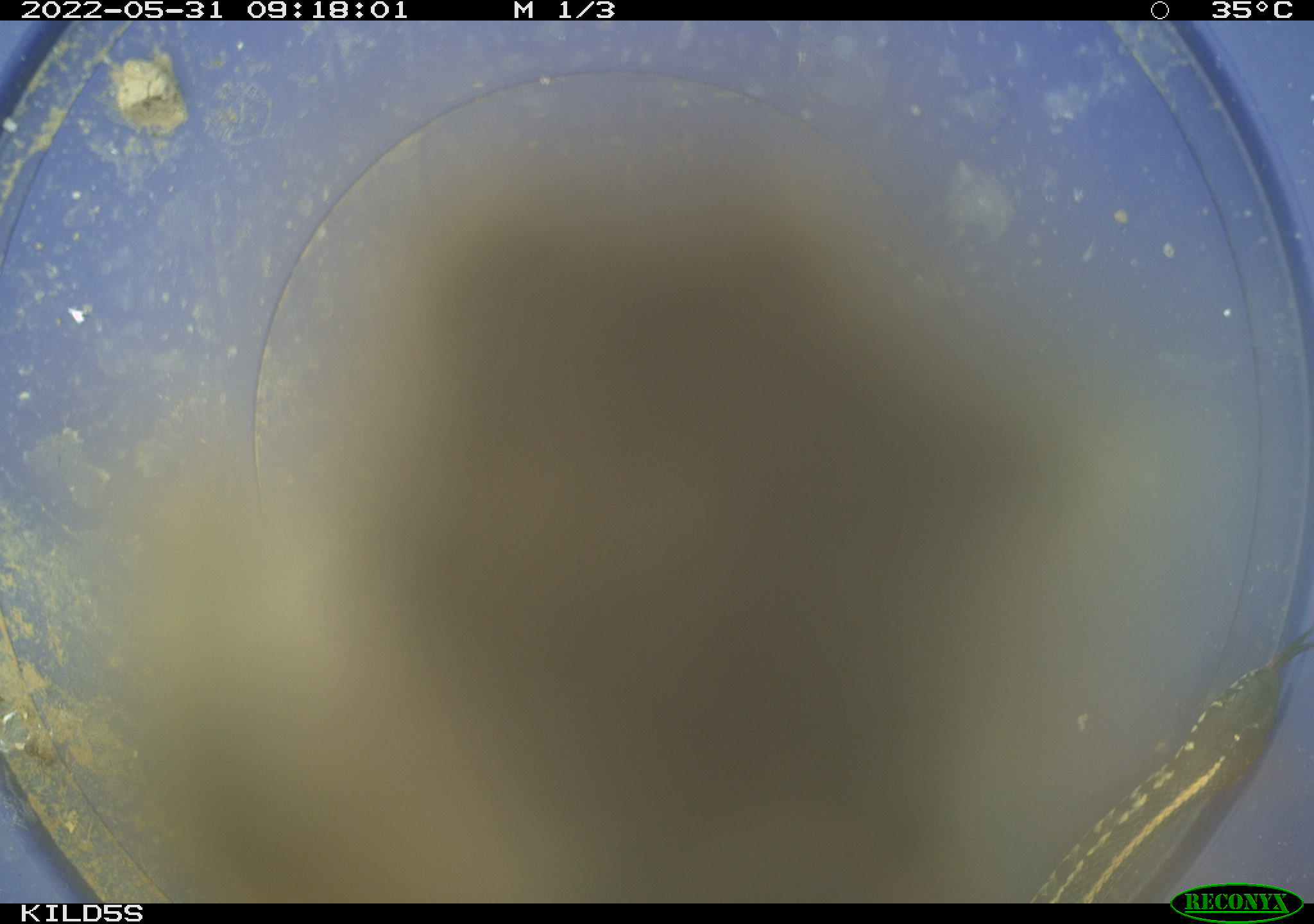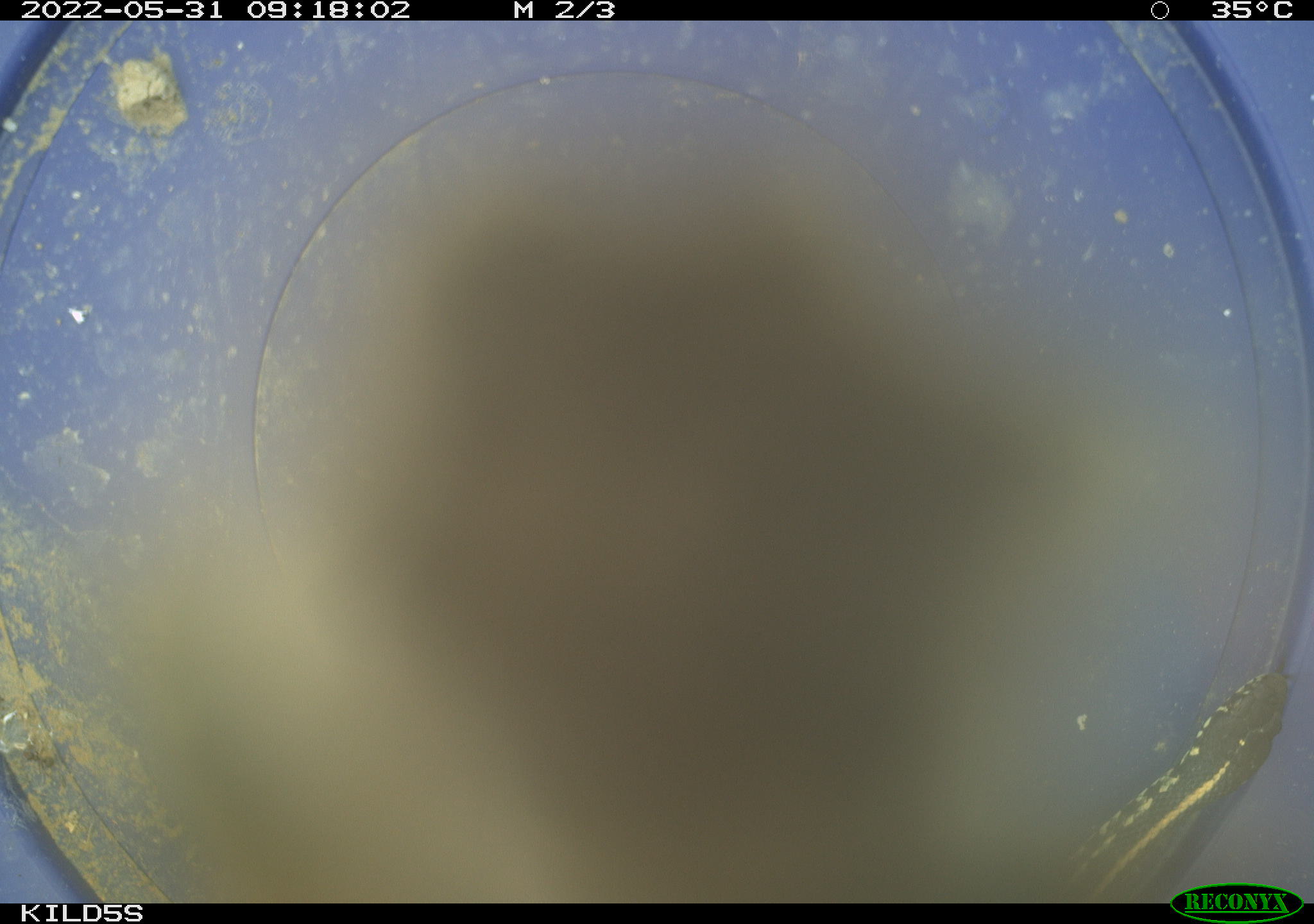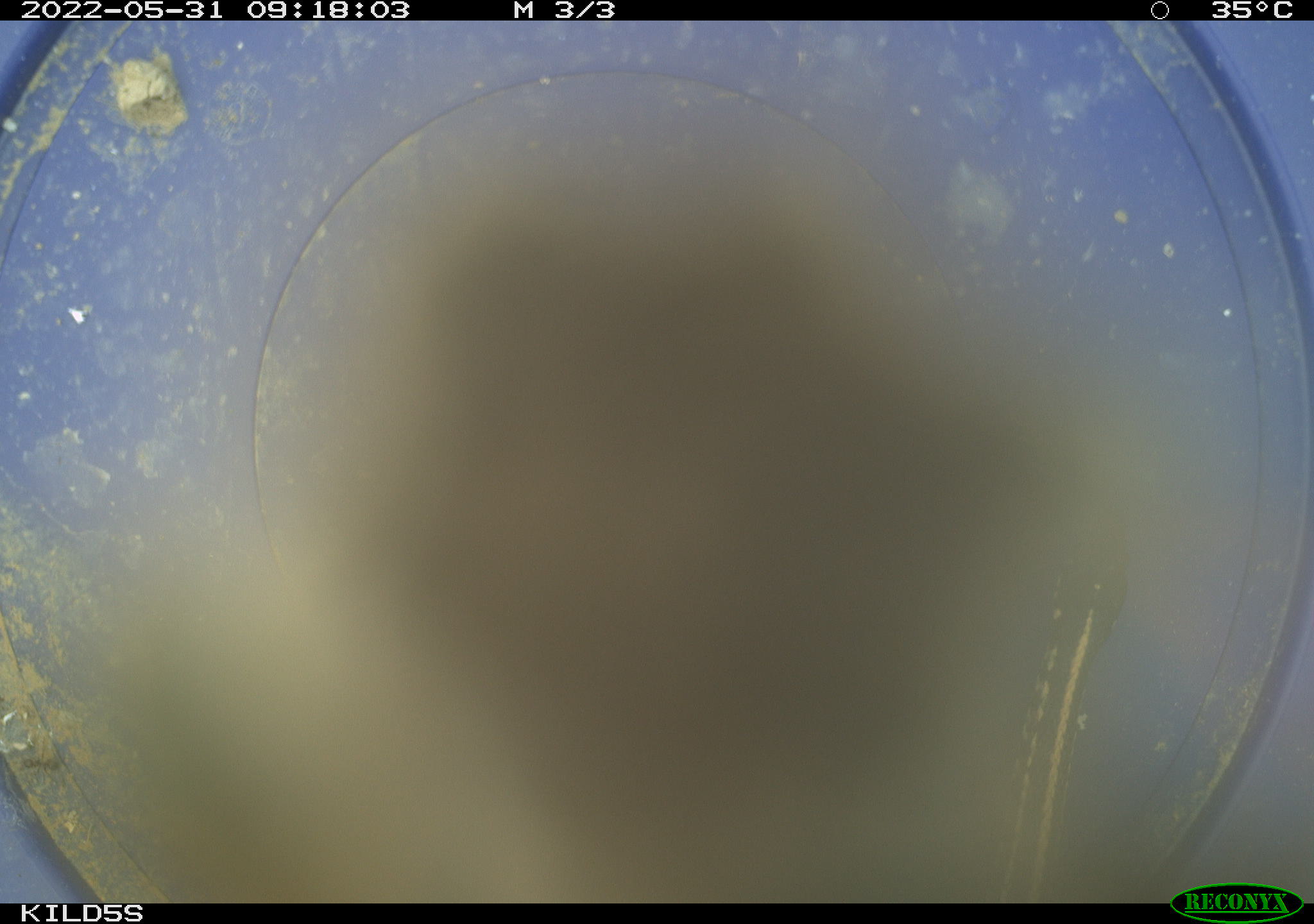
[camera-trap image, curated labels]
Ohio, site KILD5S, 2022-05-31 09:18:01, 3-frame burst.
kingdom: Animalia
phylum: Chordata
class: Reptilia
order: Squamata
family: Colubridae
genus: Thamnophis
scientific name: Thamnophis radix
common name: plains gartersnake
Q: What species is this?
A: Plains gartersnake (Thamnophis radix).